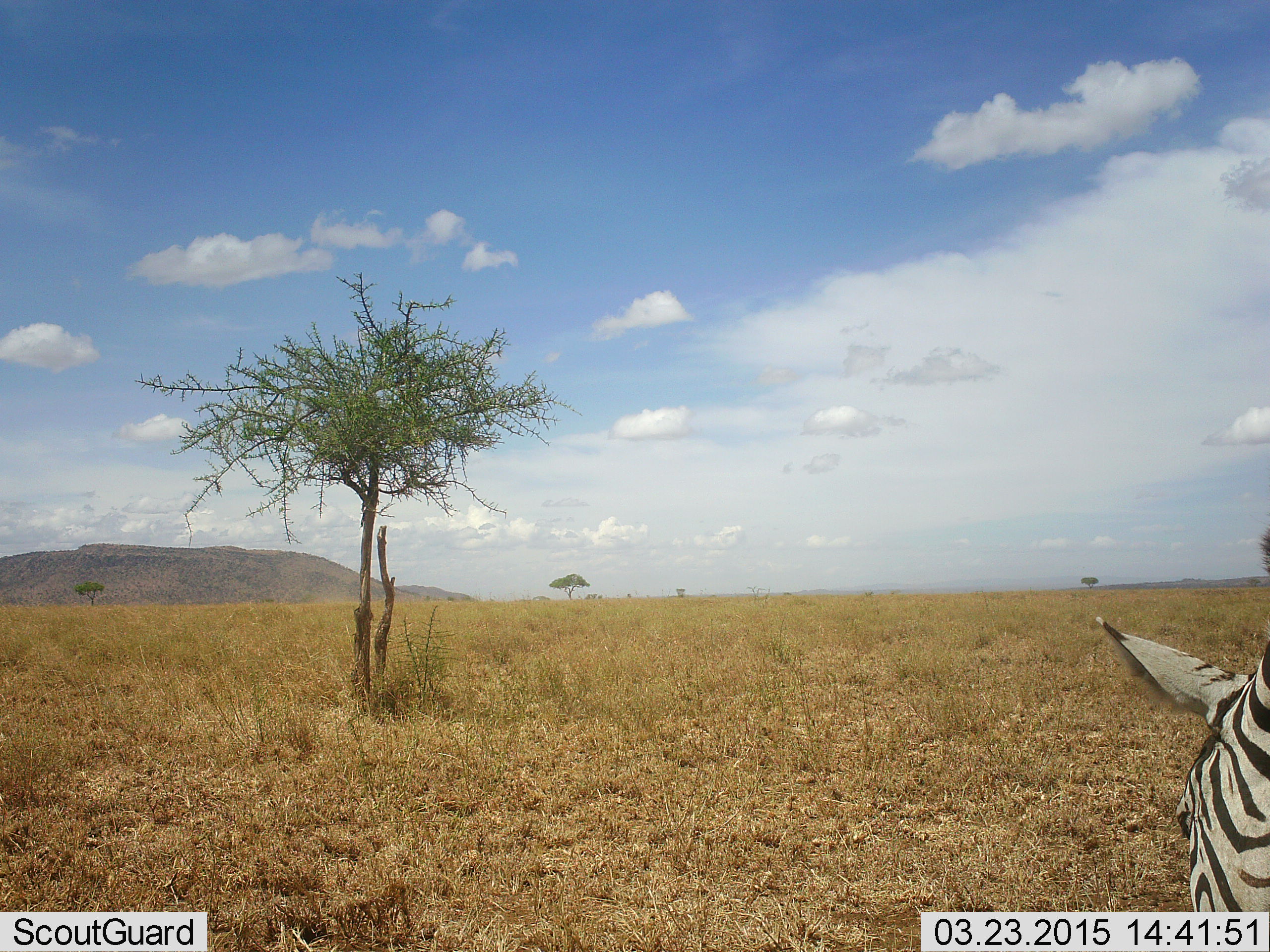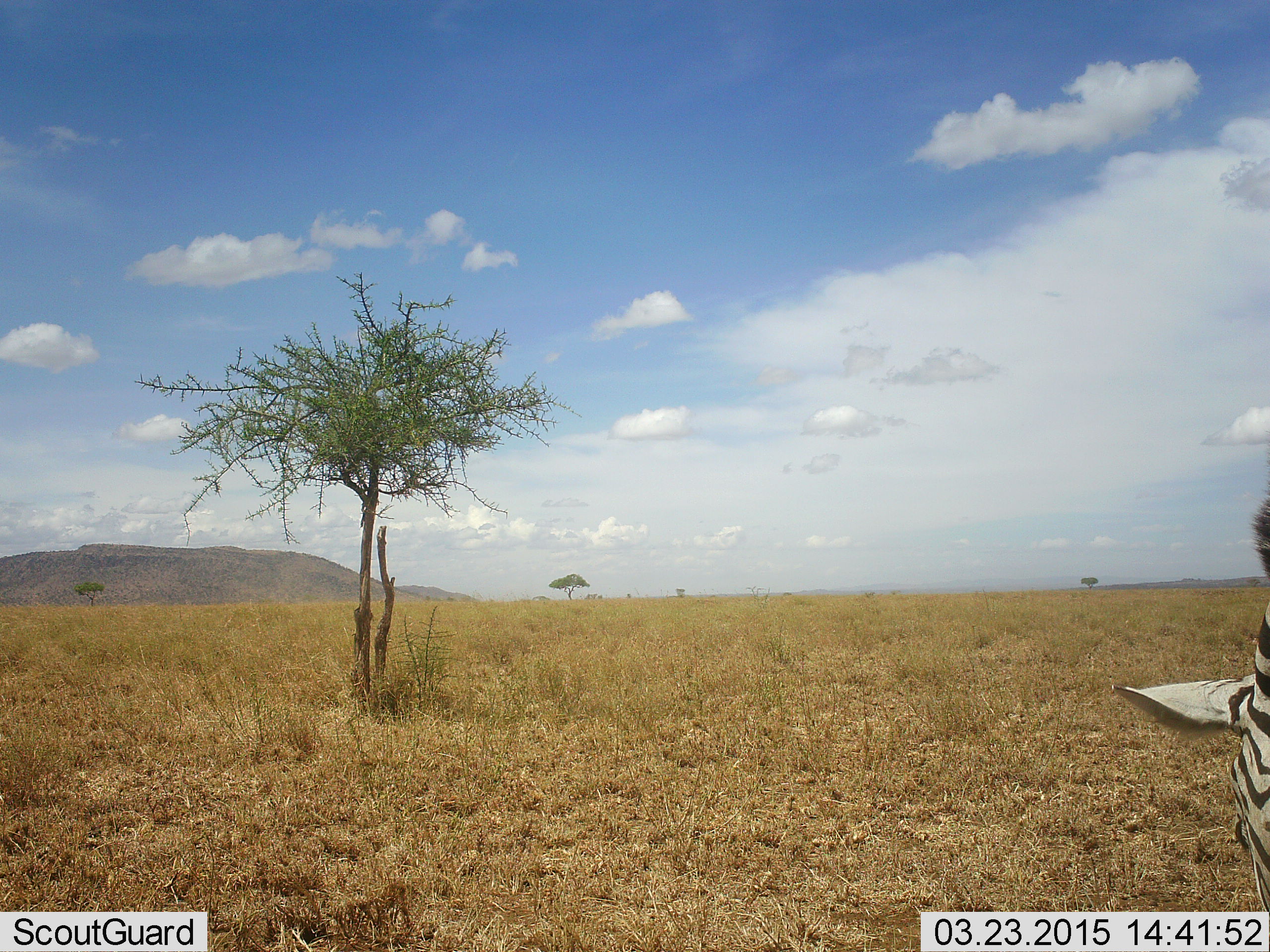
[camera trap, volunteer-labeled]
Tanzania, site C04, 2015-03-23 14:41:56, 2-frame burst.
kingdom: Animalia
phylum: Chordata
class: Mammalia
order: Perissodactyla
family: Equidae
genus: Equus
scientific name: Equus quagga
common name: plains zebra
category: zebra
Zebra (plains zebra) (Equus quagga), count 1. Behavior (volunteer vote fractions): standing 30%, resting 0%, moving 10%, interacting 0%. Young present (vote fraction): 0%. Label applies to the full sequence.